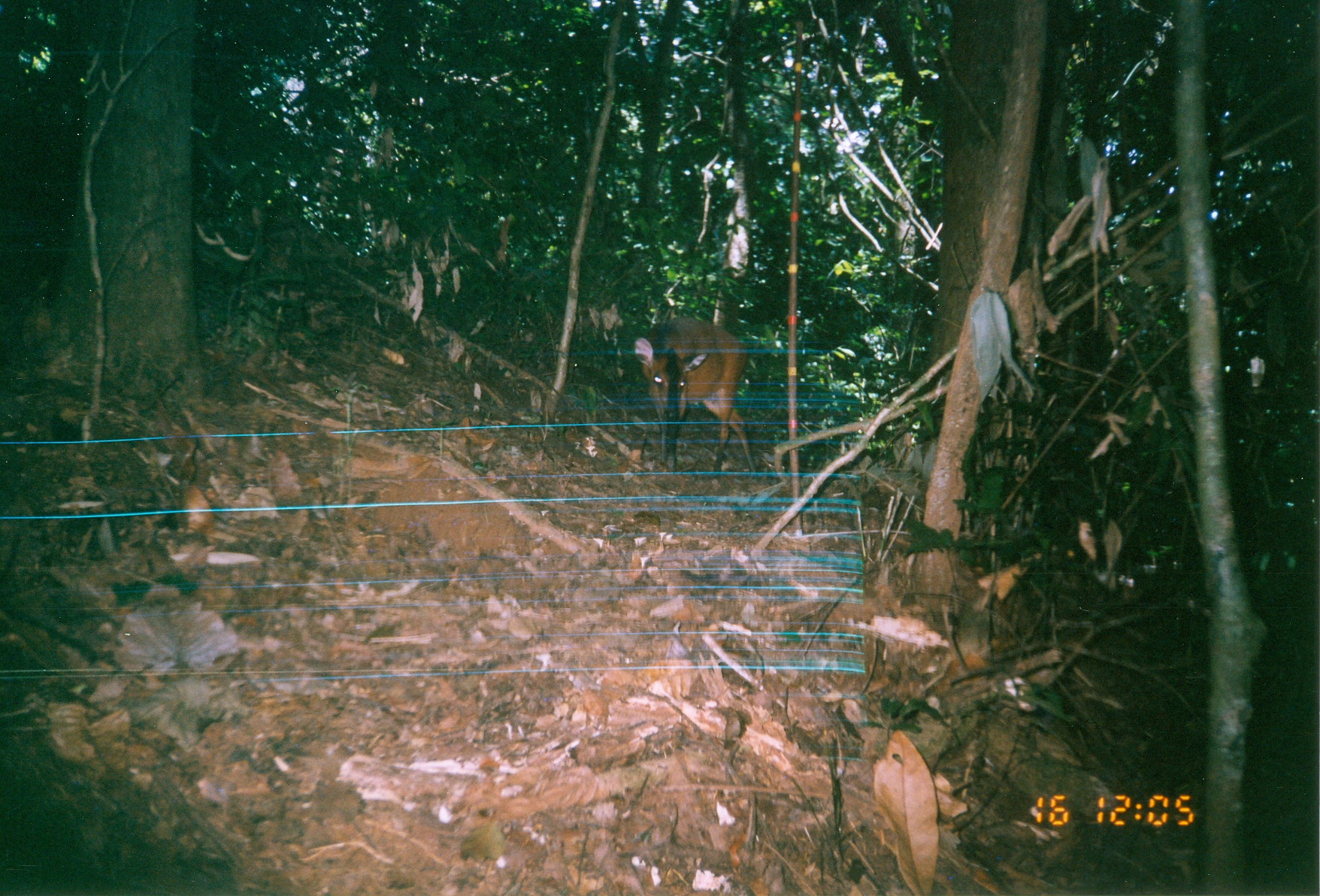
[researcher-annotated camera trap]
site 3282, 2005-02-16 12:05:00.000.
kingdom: Animalia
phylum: Chordata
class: Mammalia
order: Artiodactyla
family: Bovidae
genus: Cephalophus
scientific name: Cephalophus harveyi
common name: harvey's duiker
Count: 1.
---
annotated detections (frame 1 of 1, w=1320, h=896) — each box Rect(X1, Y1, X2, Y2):
cephalophus harveyi: Rect(634, 315, 759, 480)